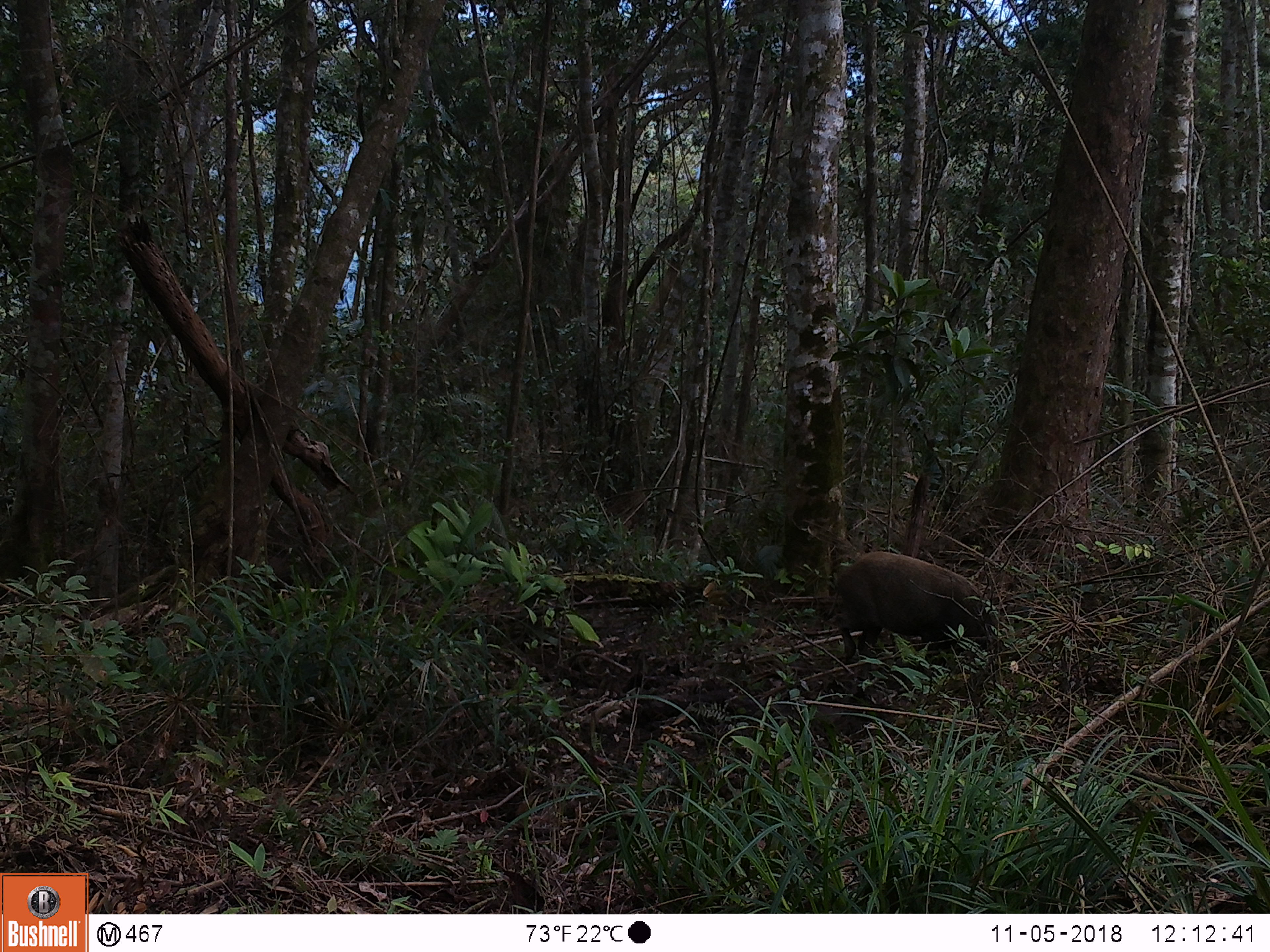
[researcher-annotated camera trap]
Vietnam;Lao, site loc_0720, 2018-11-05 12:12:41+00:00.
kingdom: Animalia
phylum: Chordata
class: Mammalia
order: Artiodactyla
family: Suidae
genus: Sus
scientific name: Sus scrofa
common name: eurasian wild pig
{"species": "eurasian wild pig (Sus scrofa)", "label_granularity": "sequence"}